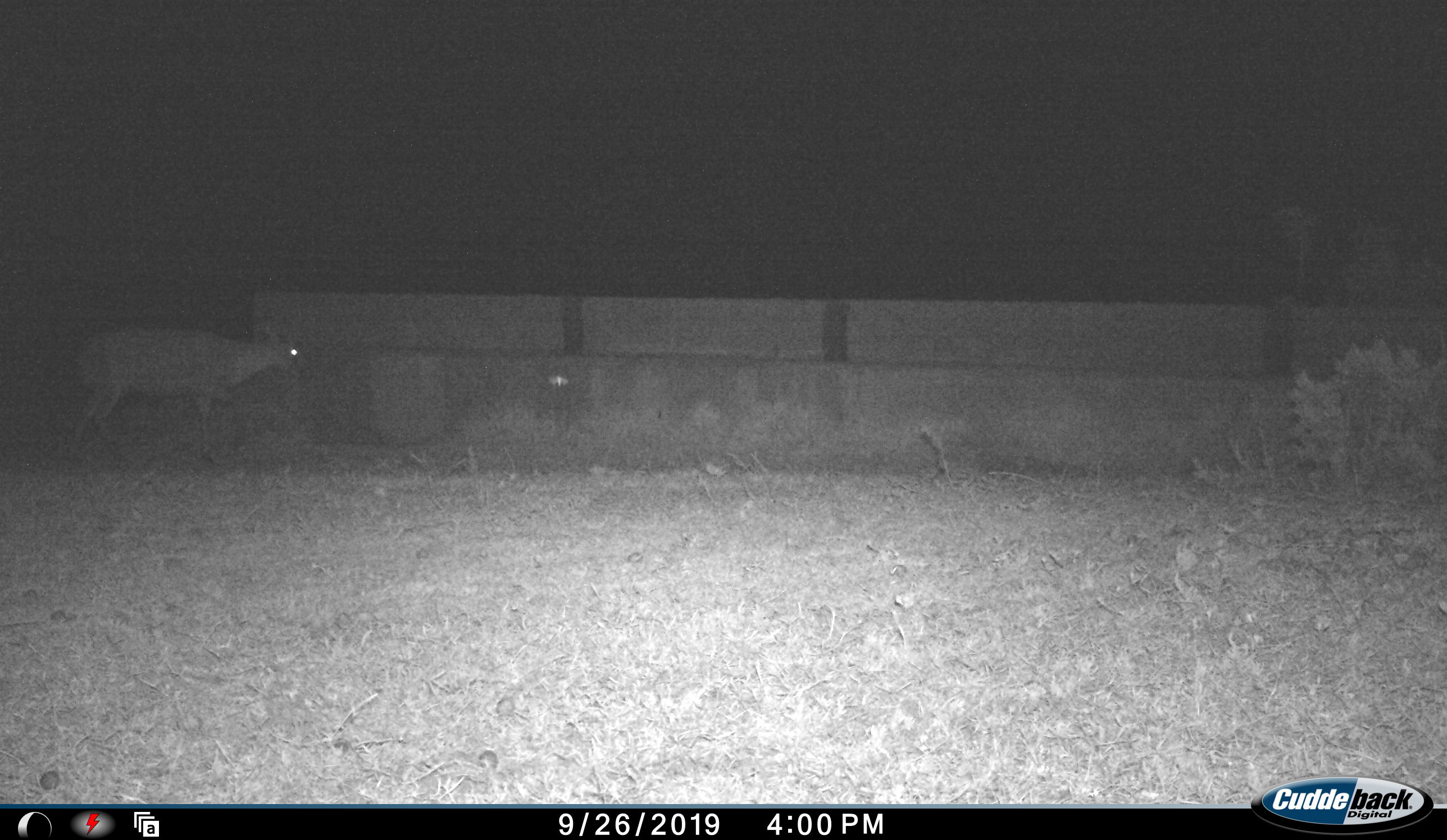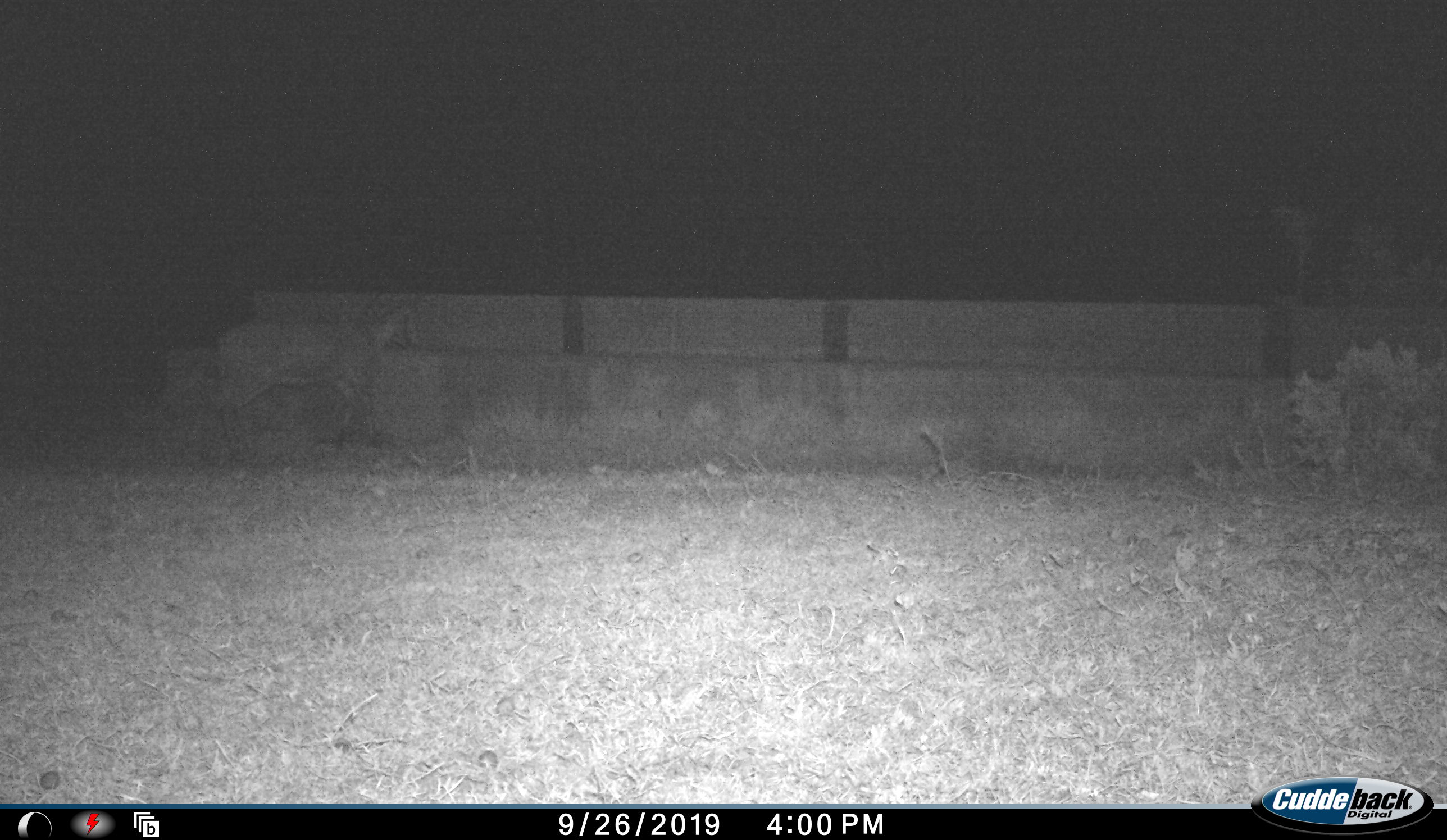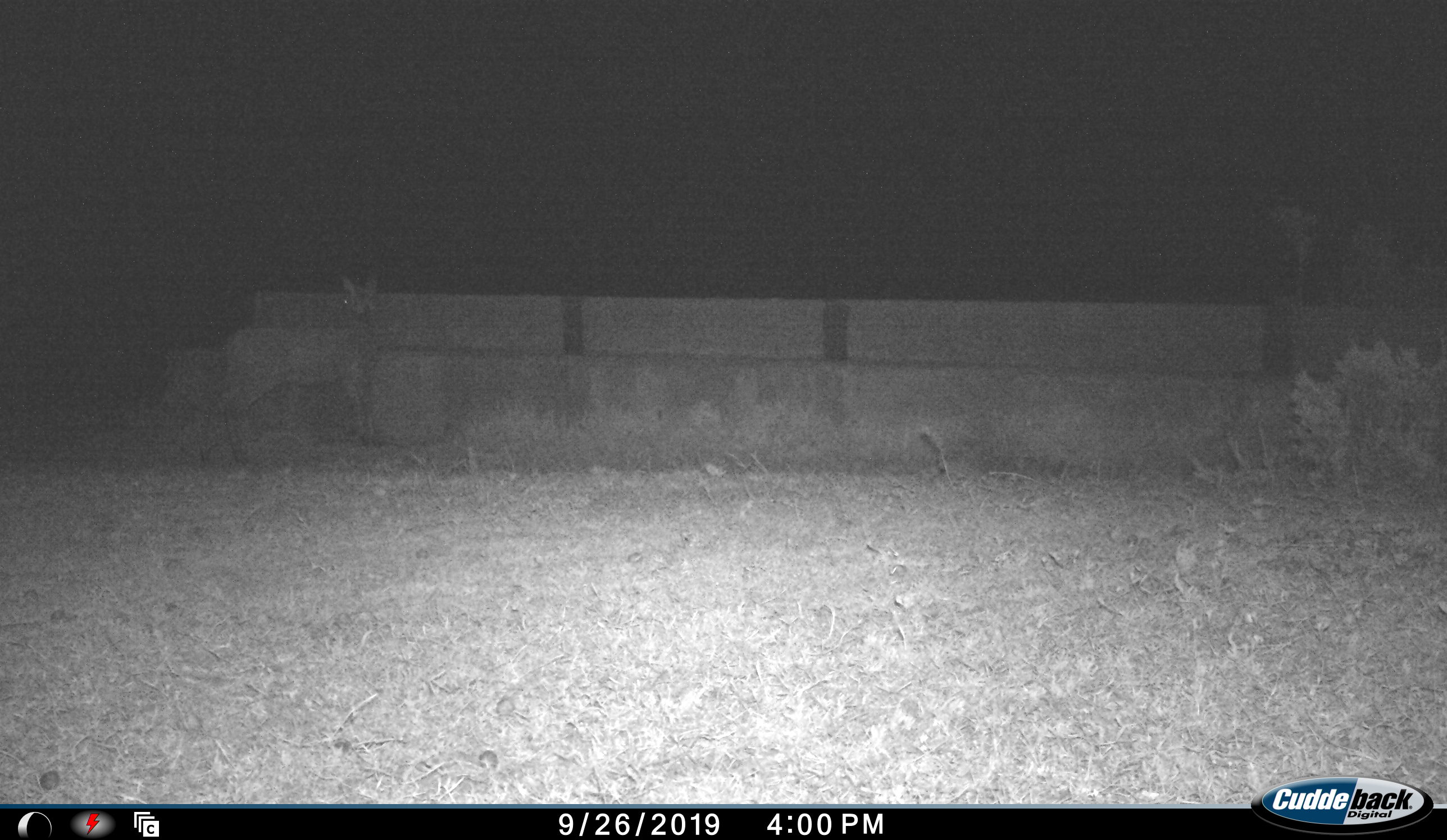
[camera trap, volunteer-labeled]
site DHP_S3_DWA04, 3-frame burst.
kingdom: Animalia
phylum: Chordata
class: Mammalia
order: Artiodactyla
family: Bovidae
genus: Sylvicapra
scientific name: Sylvicapra grimmia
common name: common duiker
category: duikercommongrey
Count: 1.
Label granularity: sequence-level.